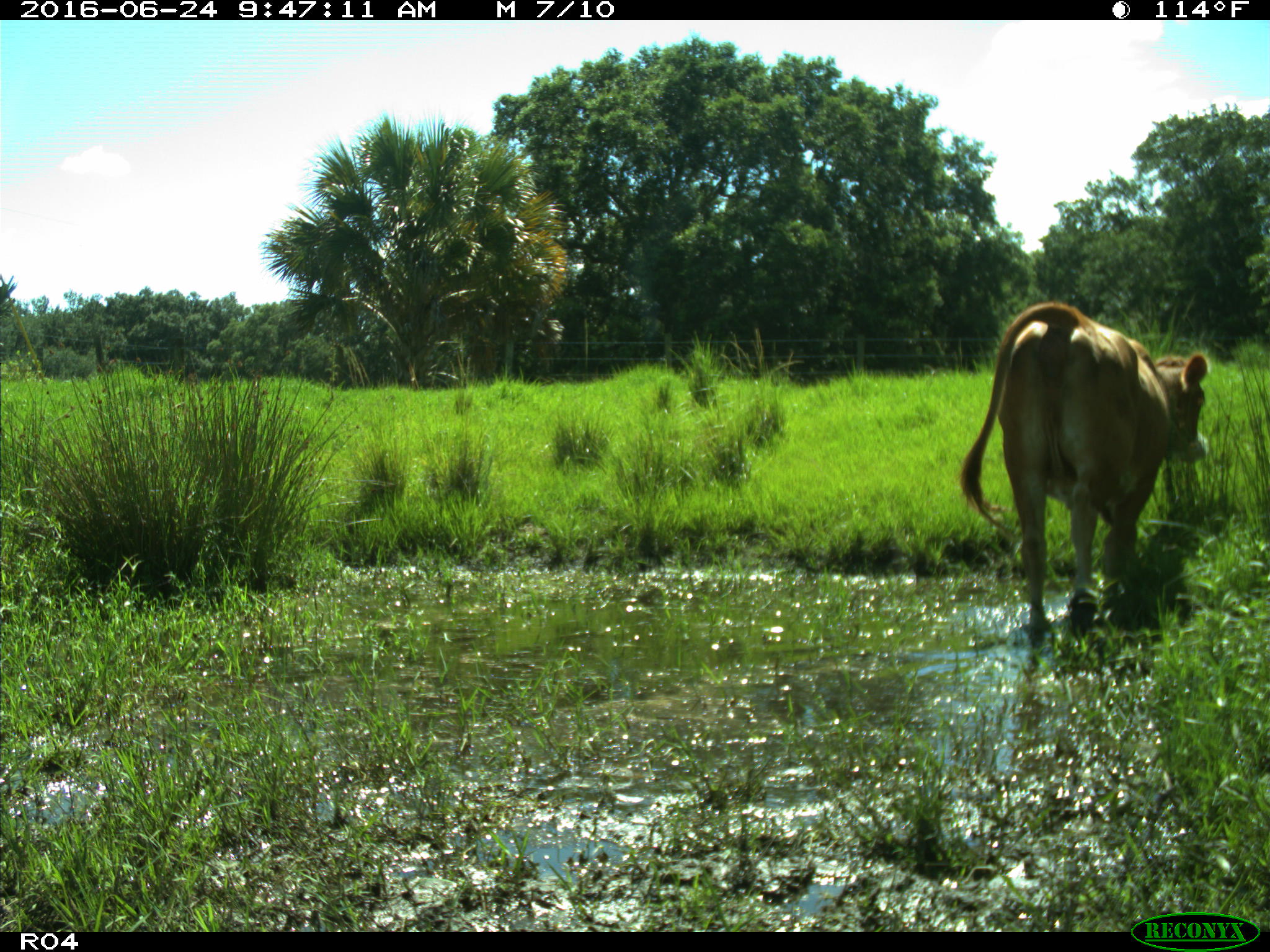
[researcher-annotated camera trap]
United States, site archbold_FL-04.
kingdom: Animalia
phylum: Chordata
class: Mammalia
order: Artiodactyla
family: Bovidae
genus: Bos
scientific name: Bos taurus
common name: domestic cow